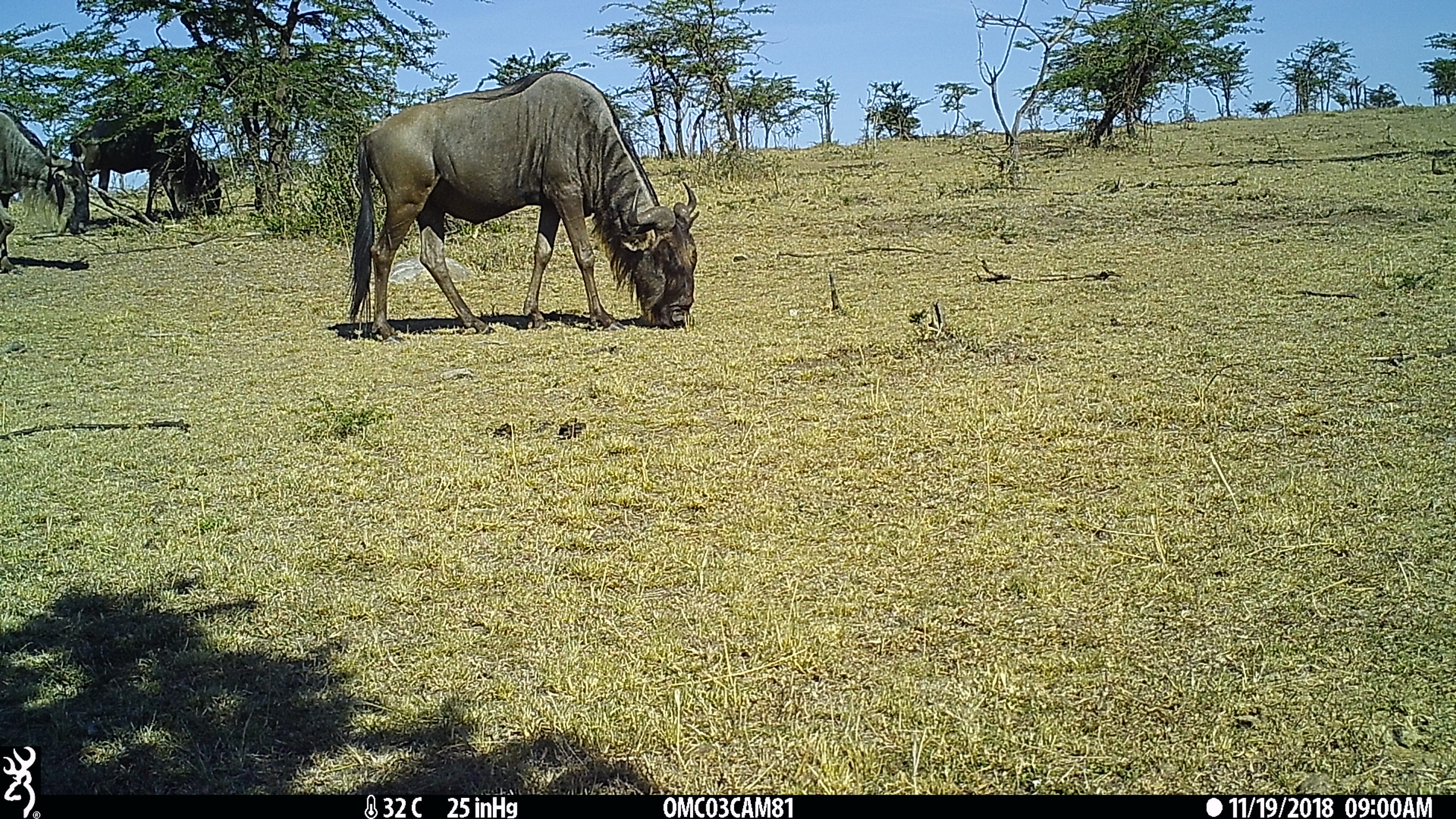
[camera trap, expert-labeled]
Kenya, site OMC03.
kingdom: Animalia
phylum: Chordata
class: Mammalia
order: Artiodactyla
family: Bovidae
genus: Connochaetes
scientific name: Connochaetes taurinus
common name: blue wildebeest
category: wildebeest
Wildebeest (blue wildebeest) (Connochaetes taurinus).